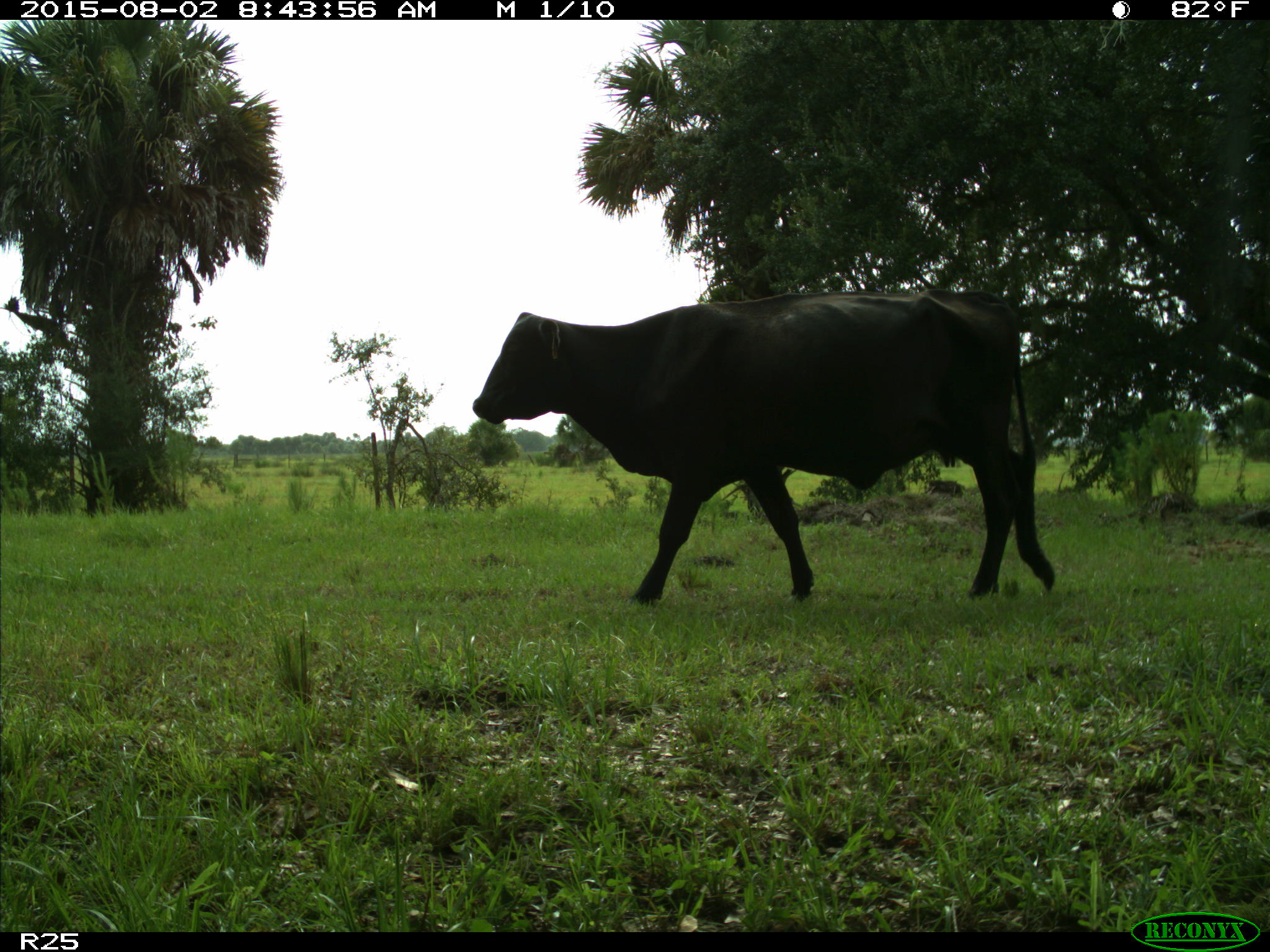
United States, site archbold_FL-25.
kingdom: Animalia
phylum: Chordata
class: Mammalia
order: Artiodactyla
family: Bovidae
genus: Bos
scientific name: Bos taurus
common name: domestic cow